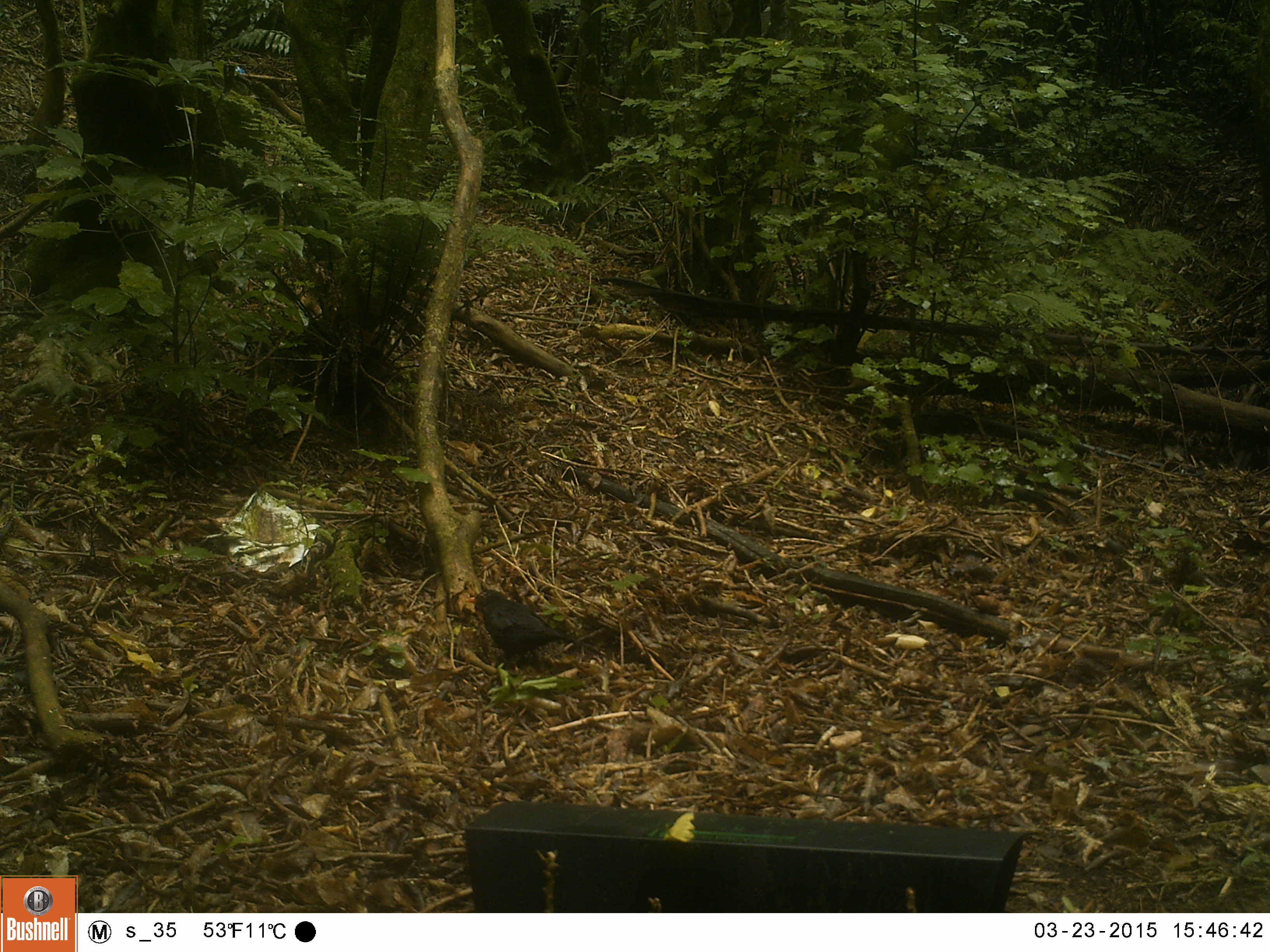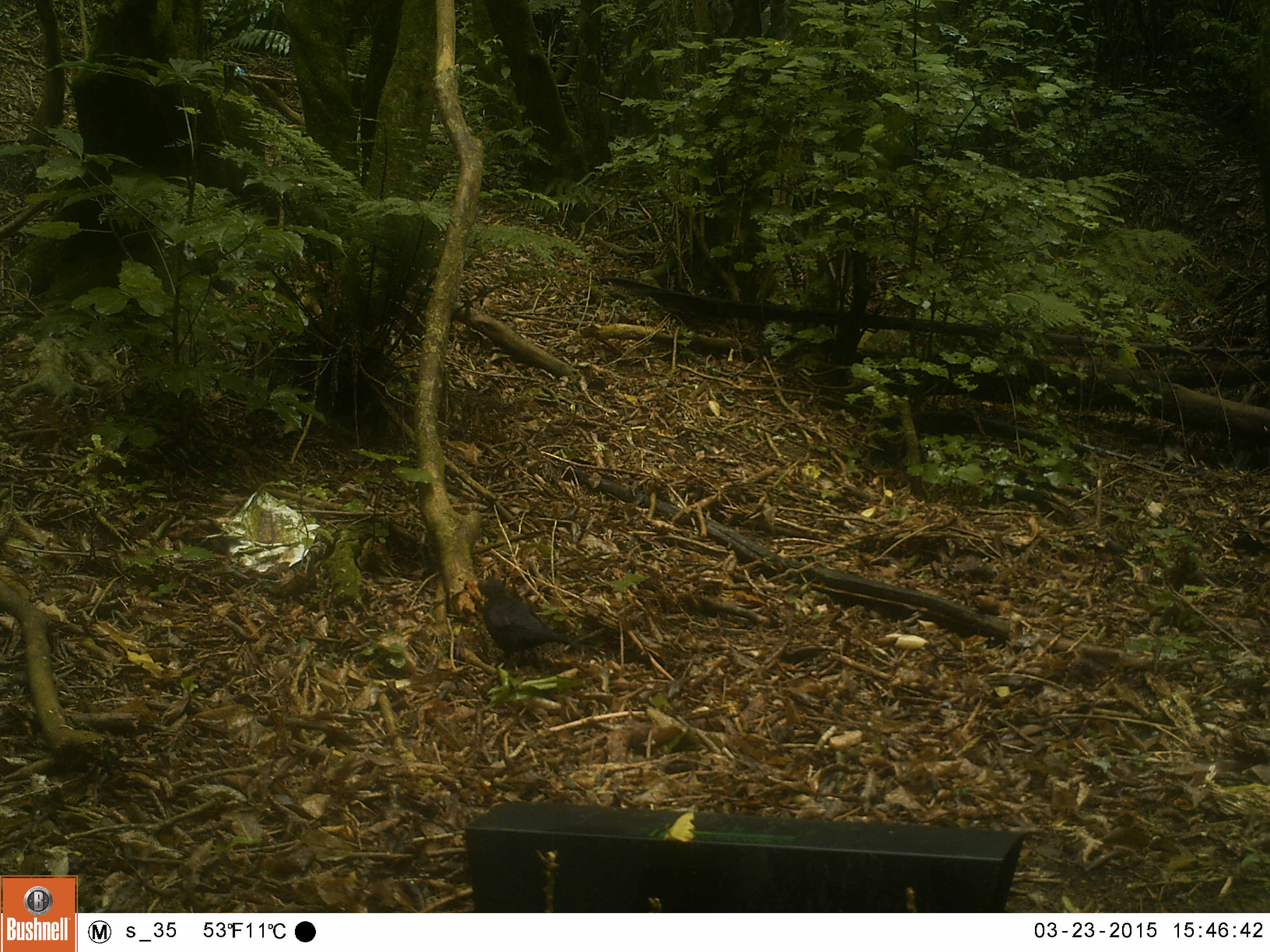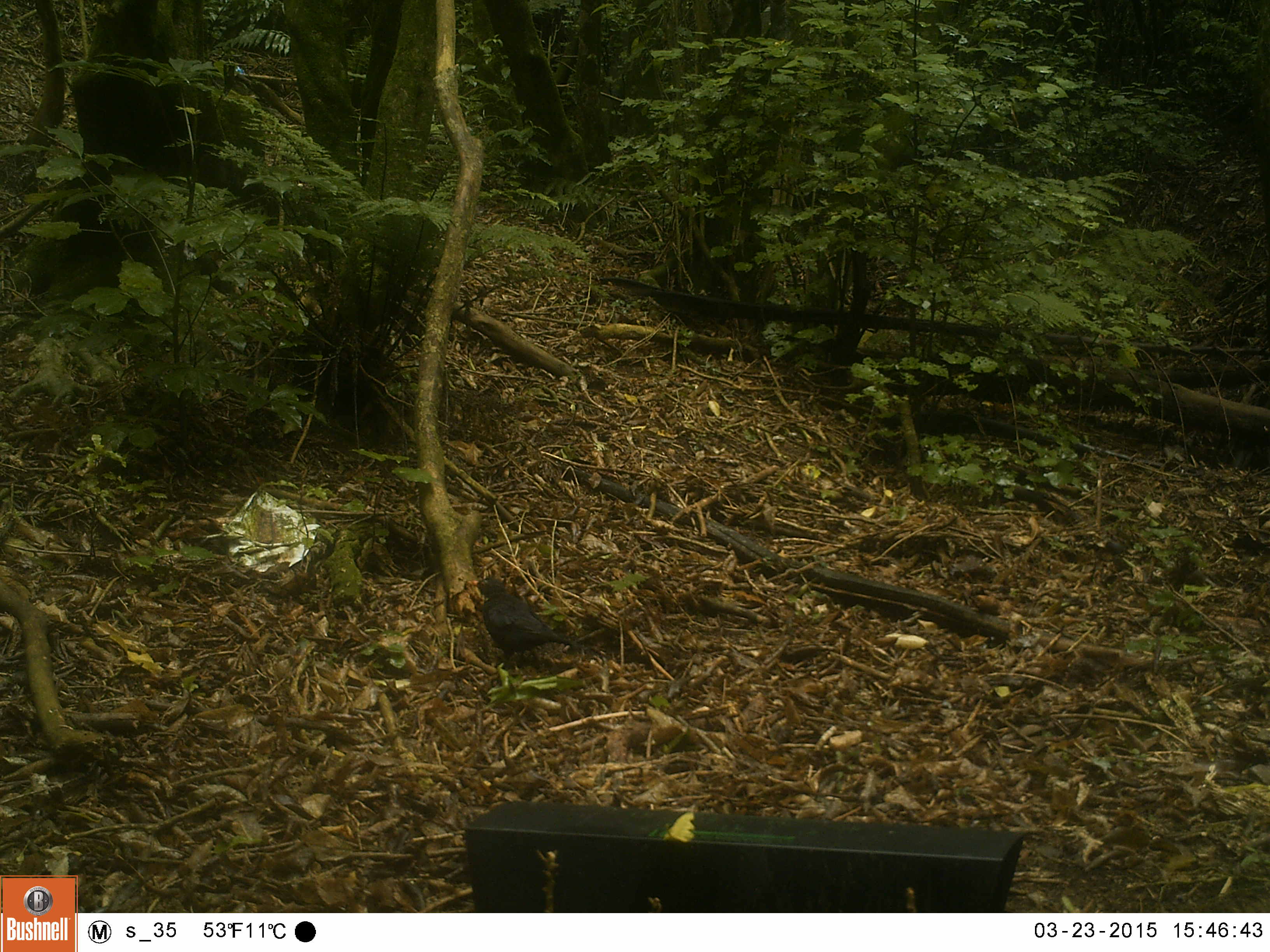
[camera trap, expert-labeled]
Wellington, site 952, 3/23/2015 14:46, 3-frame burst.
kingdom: Animalia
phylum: Chordata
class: Aves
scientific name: Aves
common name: bird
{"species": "bird (Aves)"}